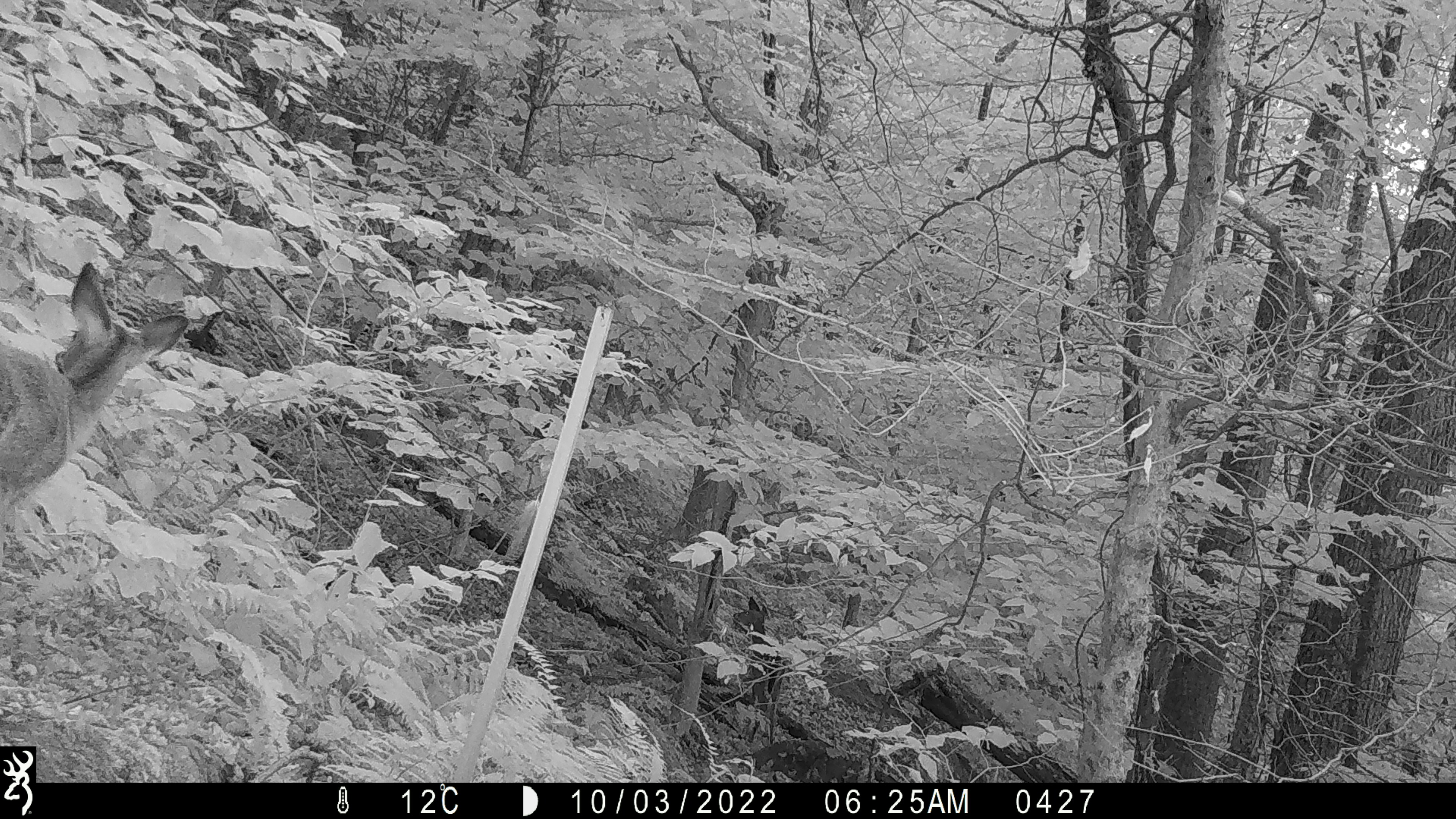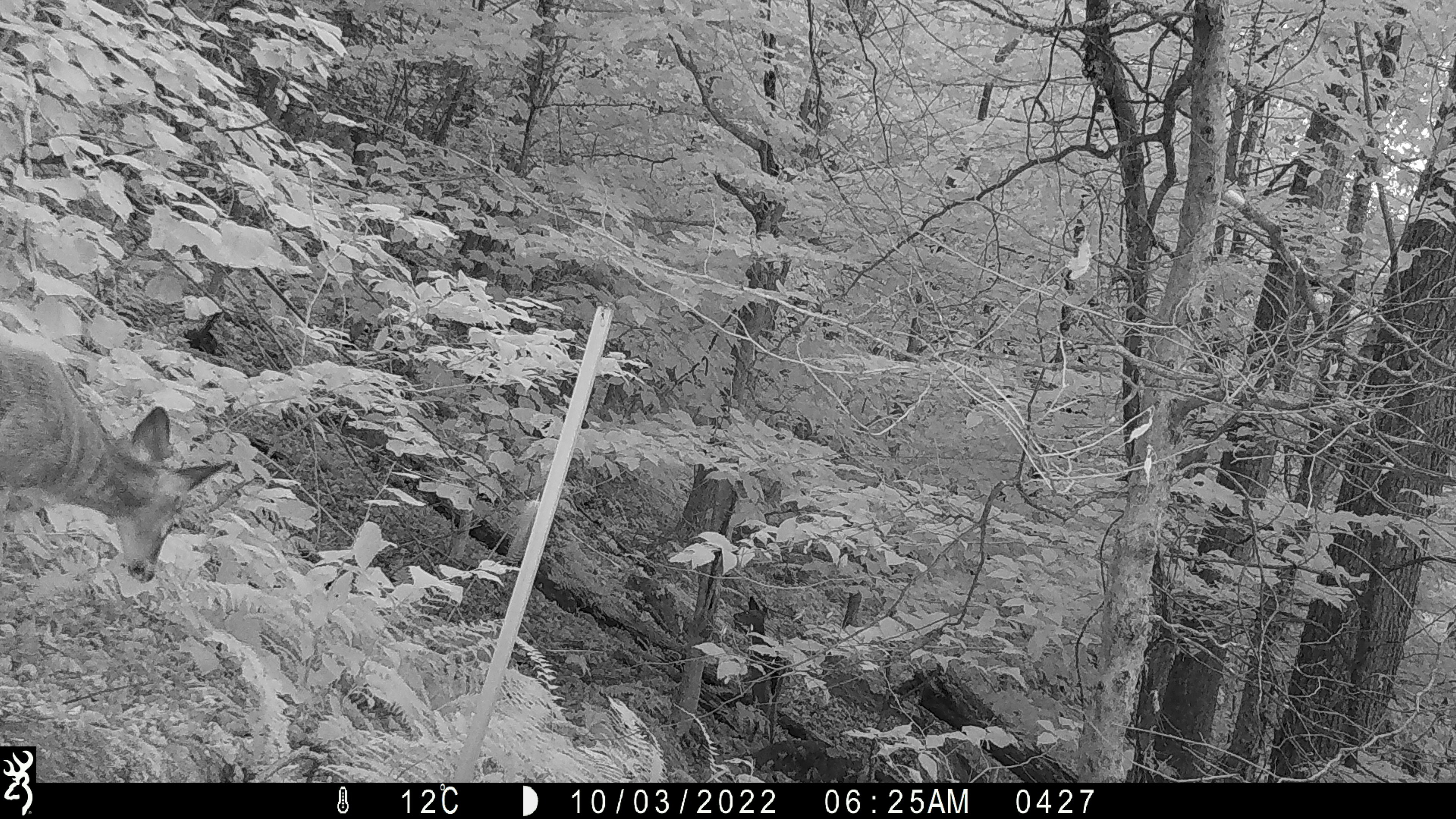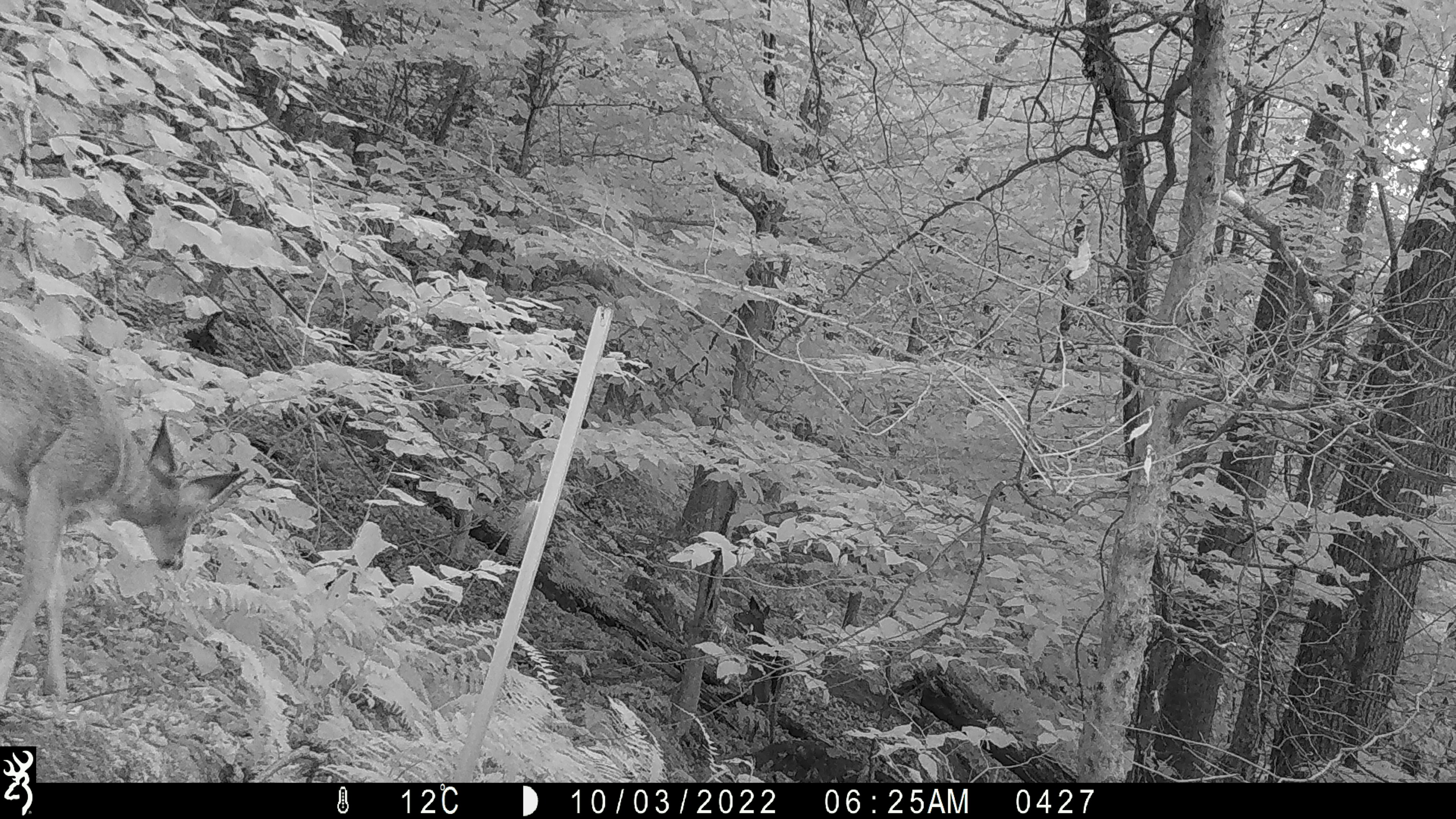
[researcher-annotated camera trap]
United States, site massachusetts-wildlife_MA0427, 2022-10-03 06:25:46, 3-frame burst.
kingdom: Animalia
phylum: Chordata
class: Mammalia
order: Artiodactyla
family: Cervidae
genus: Odocoileus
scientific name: Odocoileus virginianus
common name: white-tailed deer